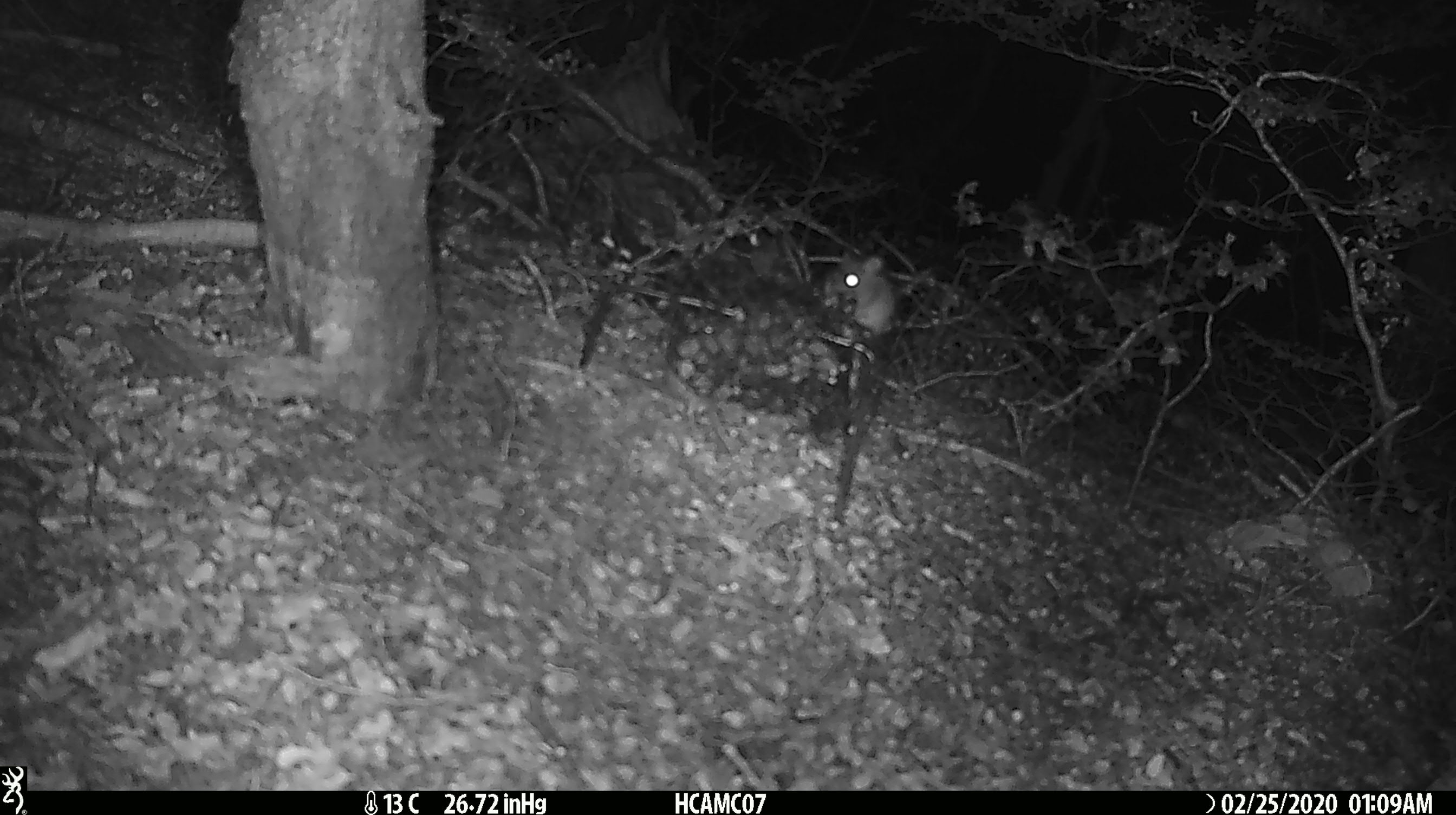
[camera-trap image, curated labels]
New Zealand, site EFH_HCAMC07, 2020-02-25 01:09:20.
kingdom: Animalia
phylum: Chordata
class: Mammalia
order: Rodentia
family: Muridae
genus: Mus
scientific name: Mus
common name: mouse